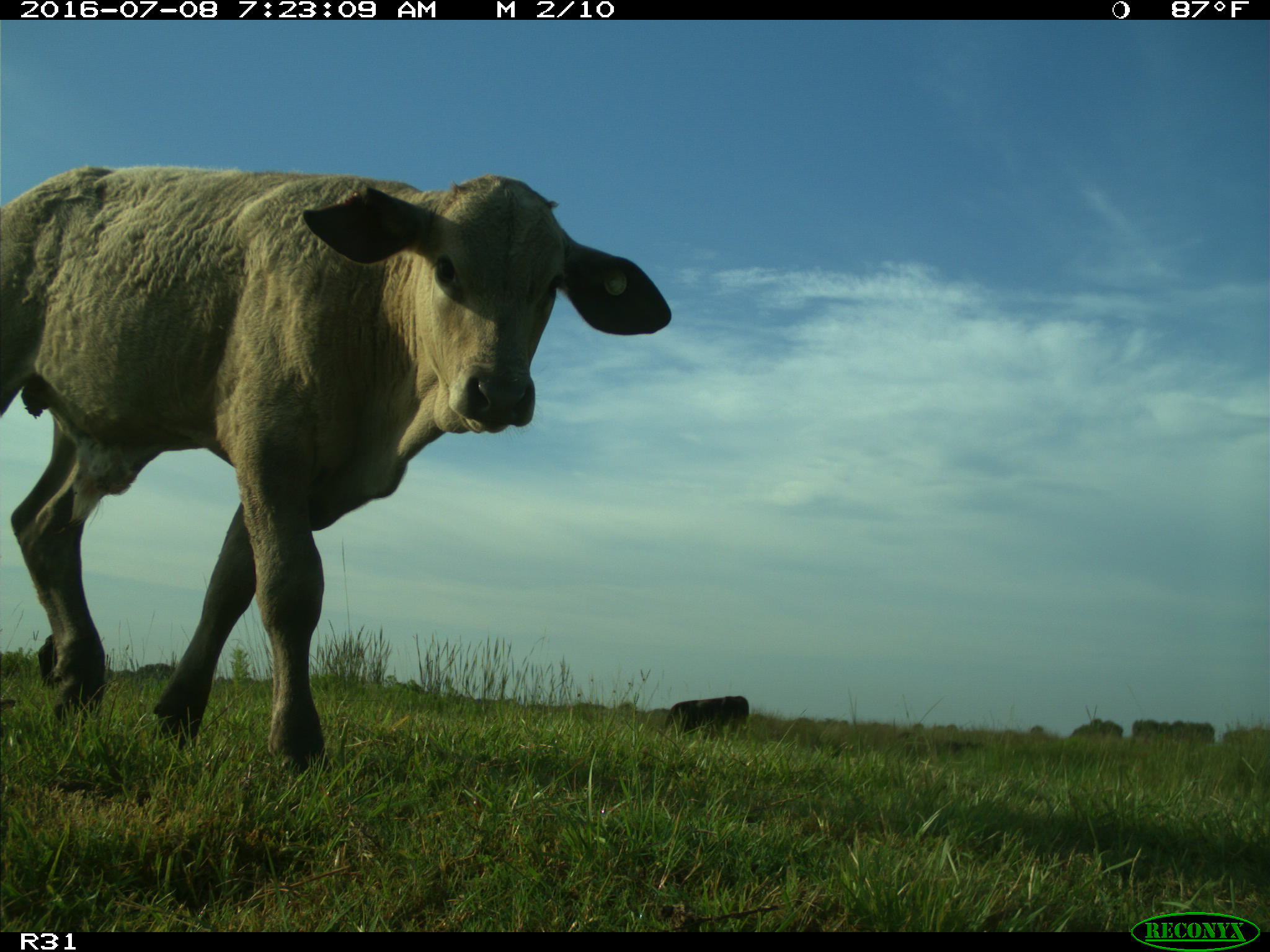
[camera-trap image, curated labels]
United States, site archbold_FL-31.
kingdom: Animalia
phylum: Chordata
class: Mammalia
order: Artiodactyla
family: Bovidae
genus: Bos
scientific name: Bos taurus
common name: domestic cow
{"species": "Bos taurus (domestic cow)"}